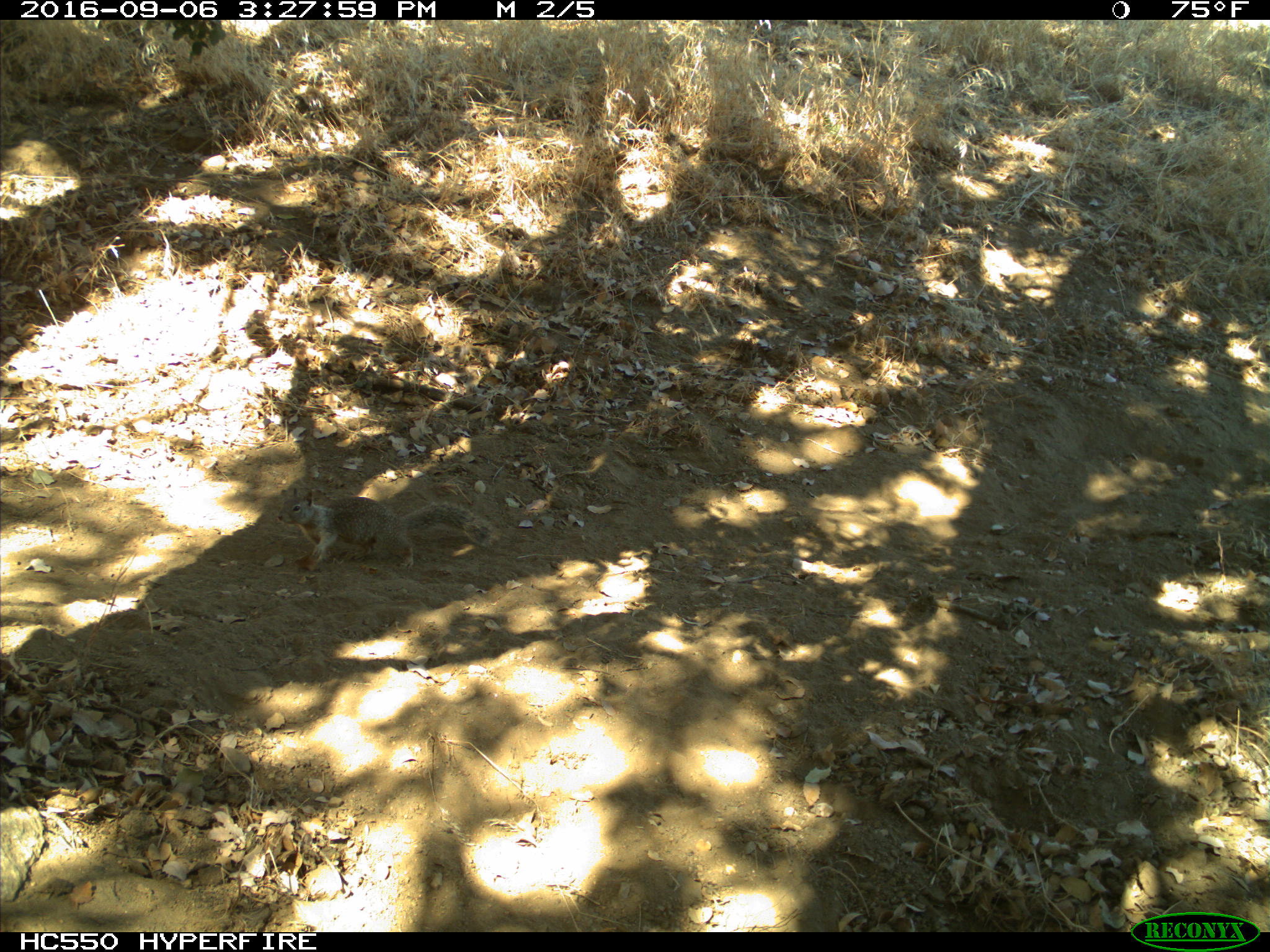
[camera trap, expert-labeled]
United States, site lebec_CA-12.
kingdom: Animalia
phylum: Chordata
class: Mammalia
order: Rodentia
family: Sciuridae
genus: Otospermophilus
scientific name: Otospermophilus beecheyi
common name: california ground squirrel